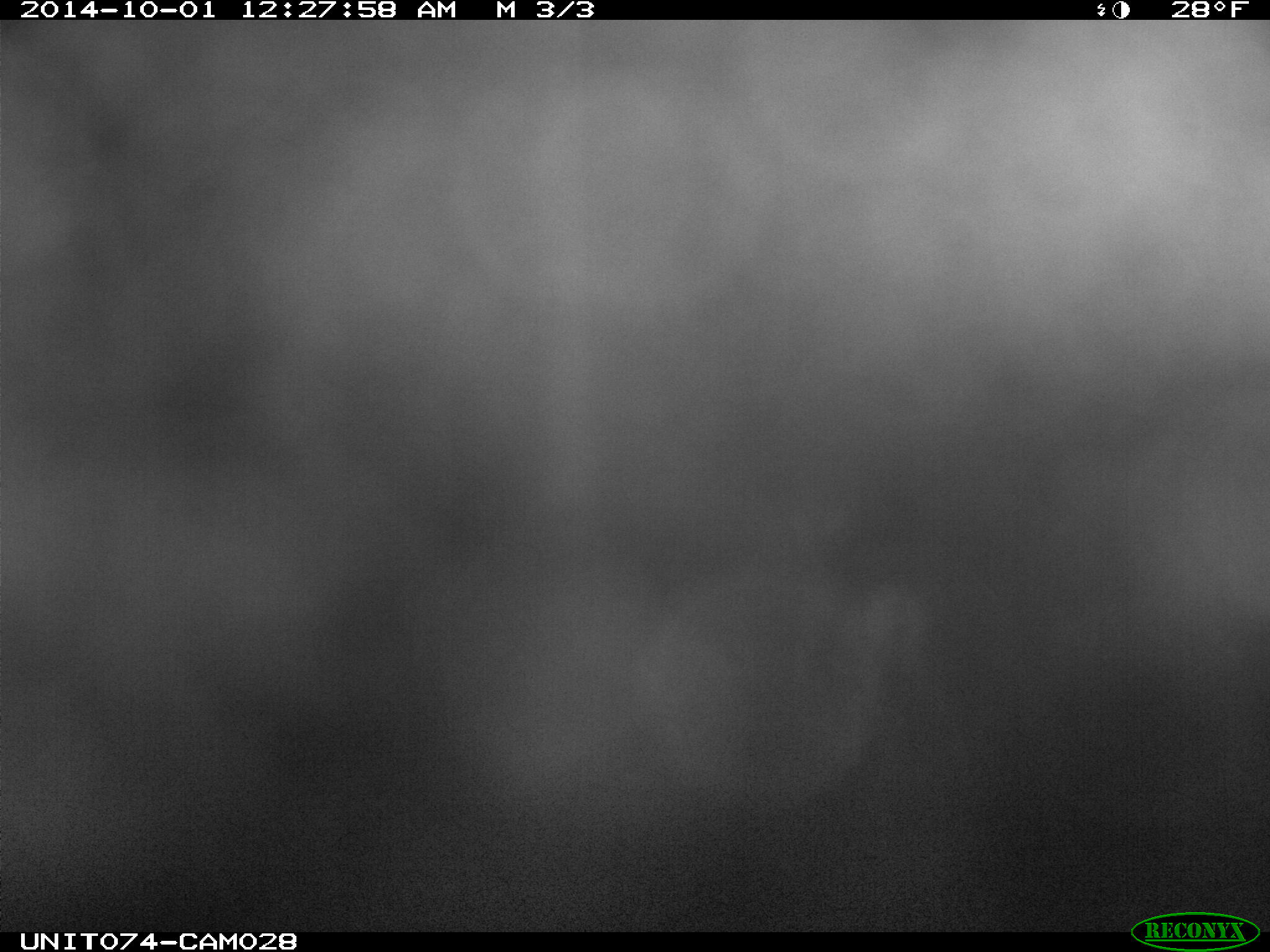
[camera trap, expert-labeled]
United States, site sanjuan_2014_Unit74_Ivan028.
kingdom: Animalia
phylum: Chordata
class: Mammalia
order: Artiodactyla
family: Cervidae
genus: Odocoileus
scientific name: Odocoileus hemionus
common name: mule deer